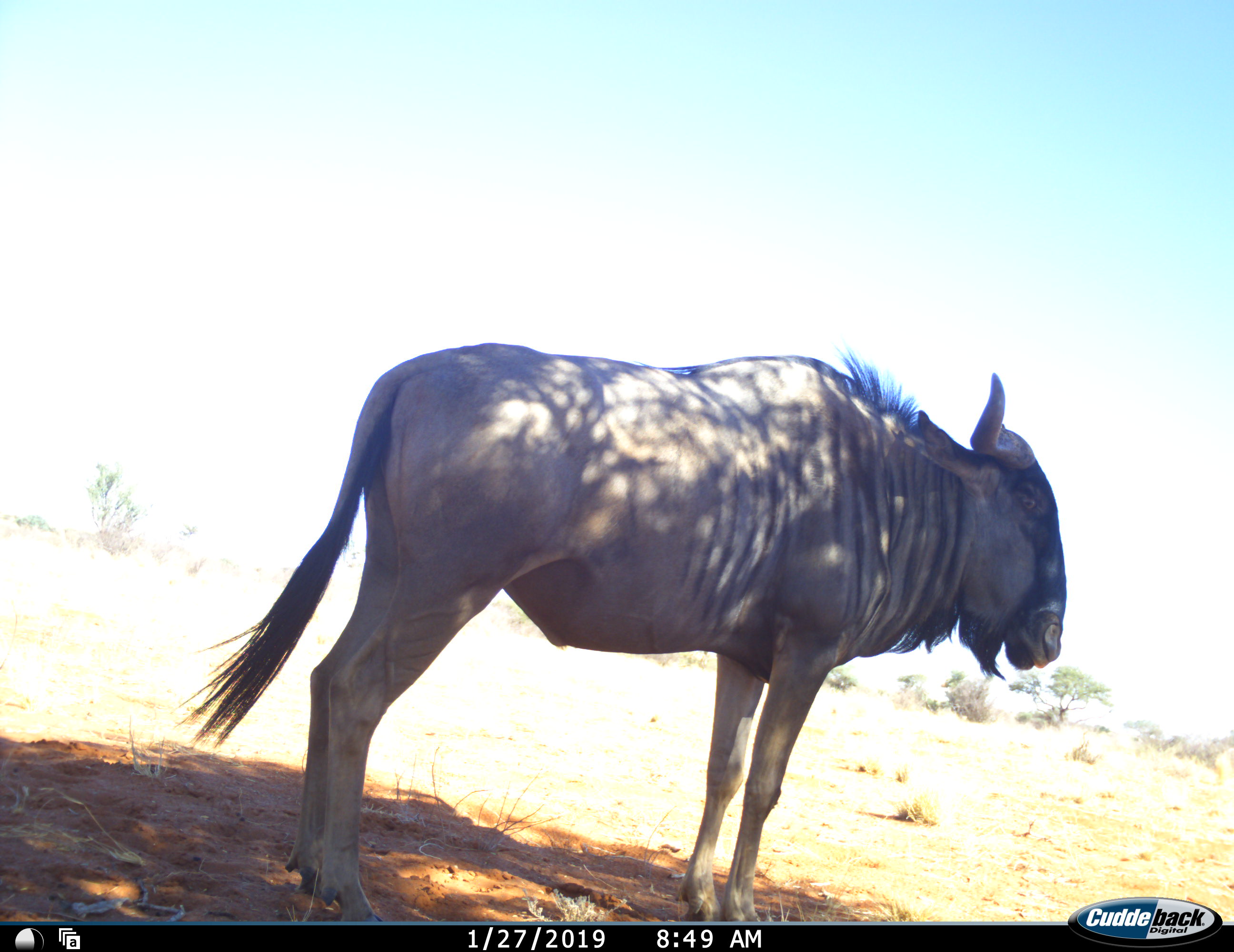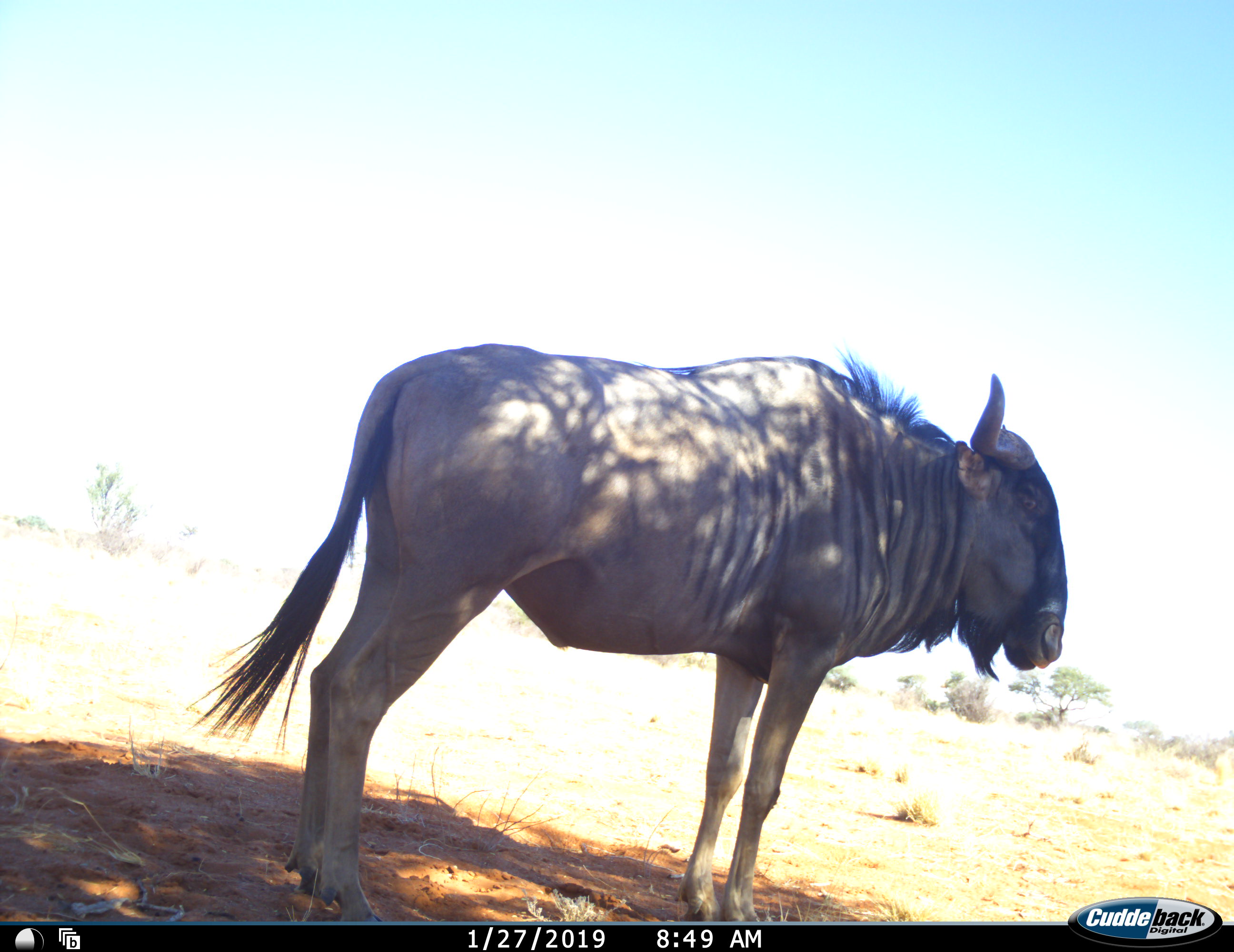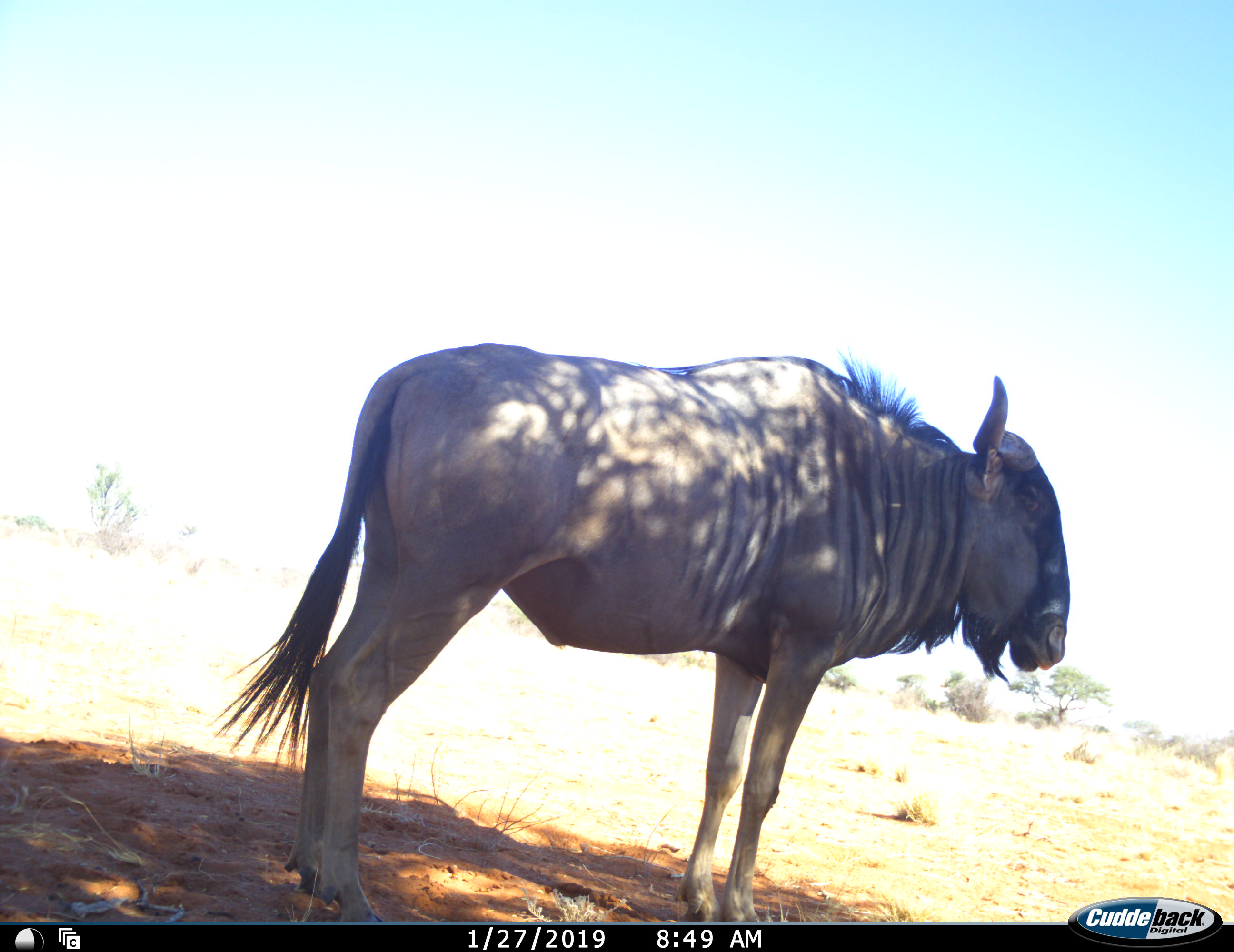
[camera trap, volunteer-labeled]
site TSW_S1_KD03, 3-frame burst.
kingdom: Animalia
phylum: Chordata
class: Mammalia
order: Artiodactyla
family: Bovidae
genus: Connochaetes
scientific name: Connochaetes taurinus taurinus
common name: blue wildebeest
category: wildebeestblue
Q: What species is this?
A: Wildebeestblue (blue wildebeest) (Connochaetes taurinus taurinus).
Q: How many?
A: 1.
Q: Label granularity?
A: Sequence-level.